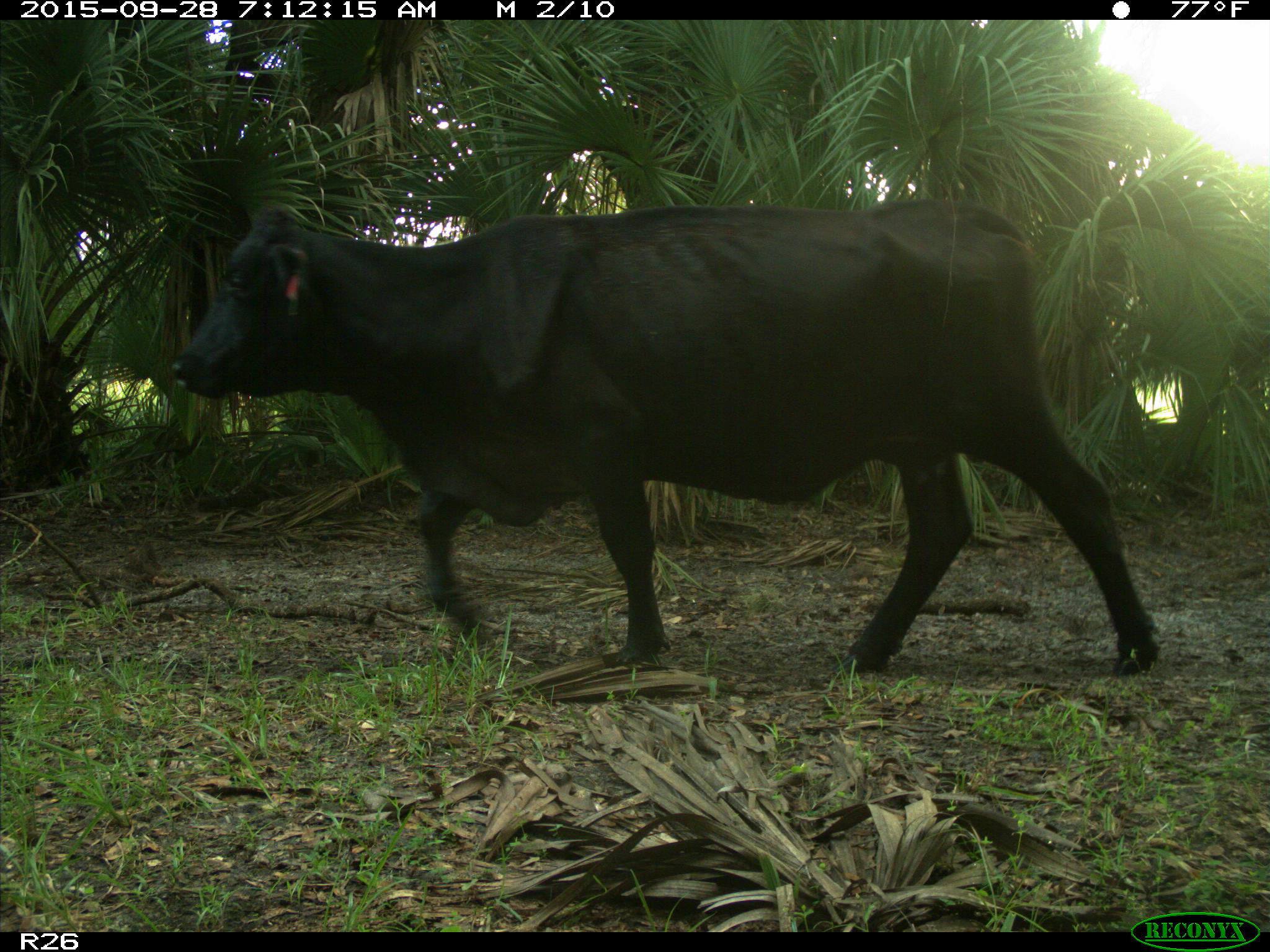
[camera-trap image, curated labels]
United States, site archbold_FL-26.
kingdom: Animalia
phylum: Chordata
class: Mammalia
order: Artiodactyla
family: Bovidae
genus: Bos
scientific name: Bos taurus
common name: domestic cow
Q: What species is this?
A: Bos taurus (domestic cow).